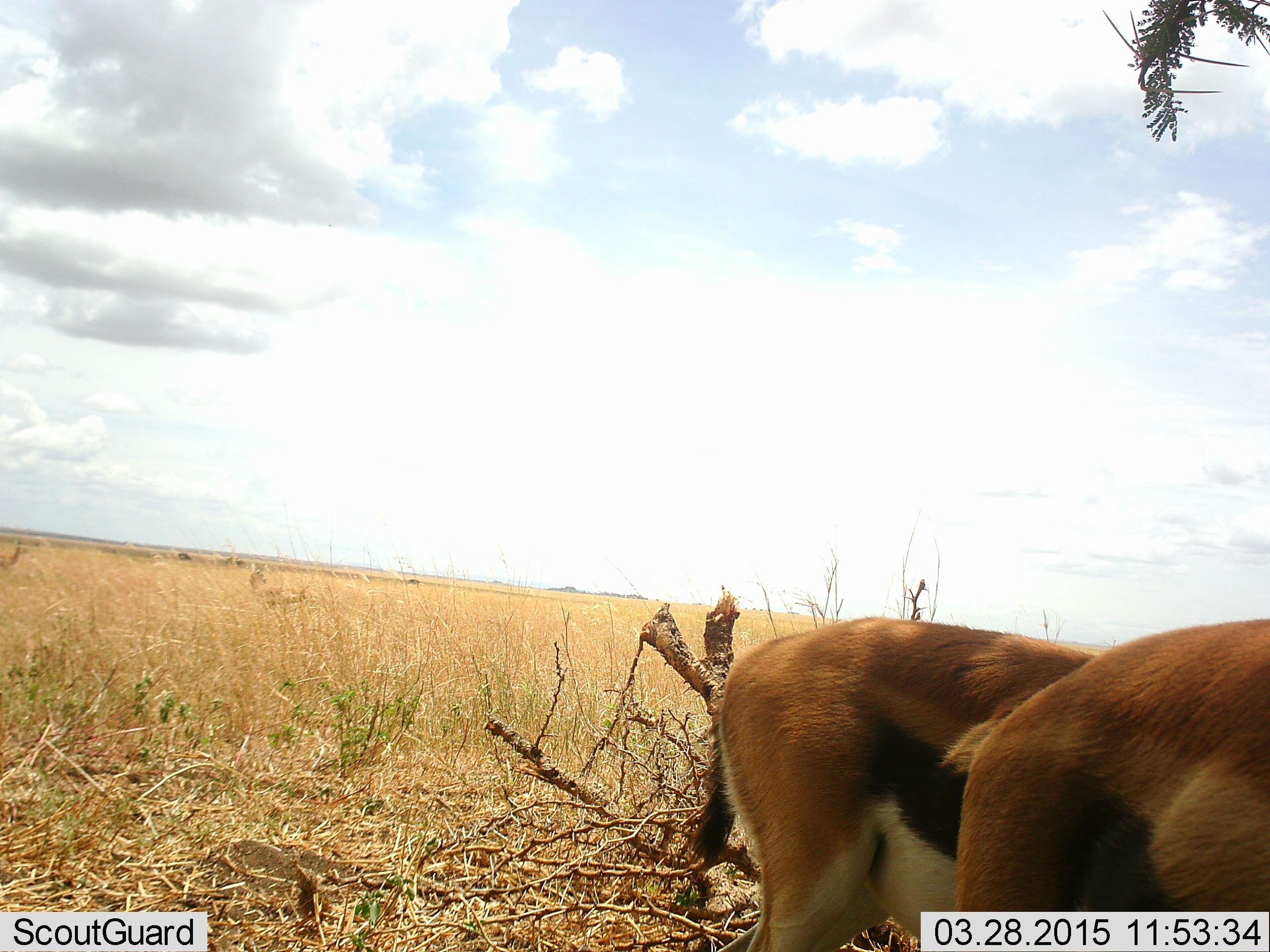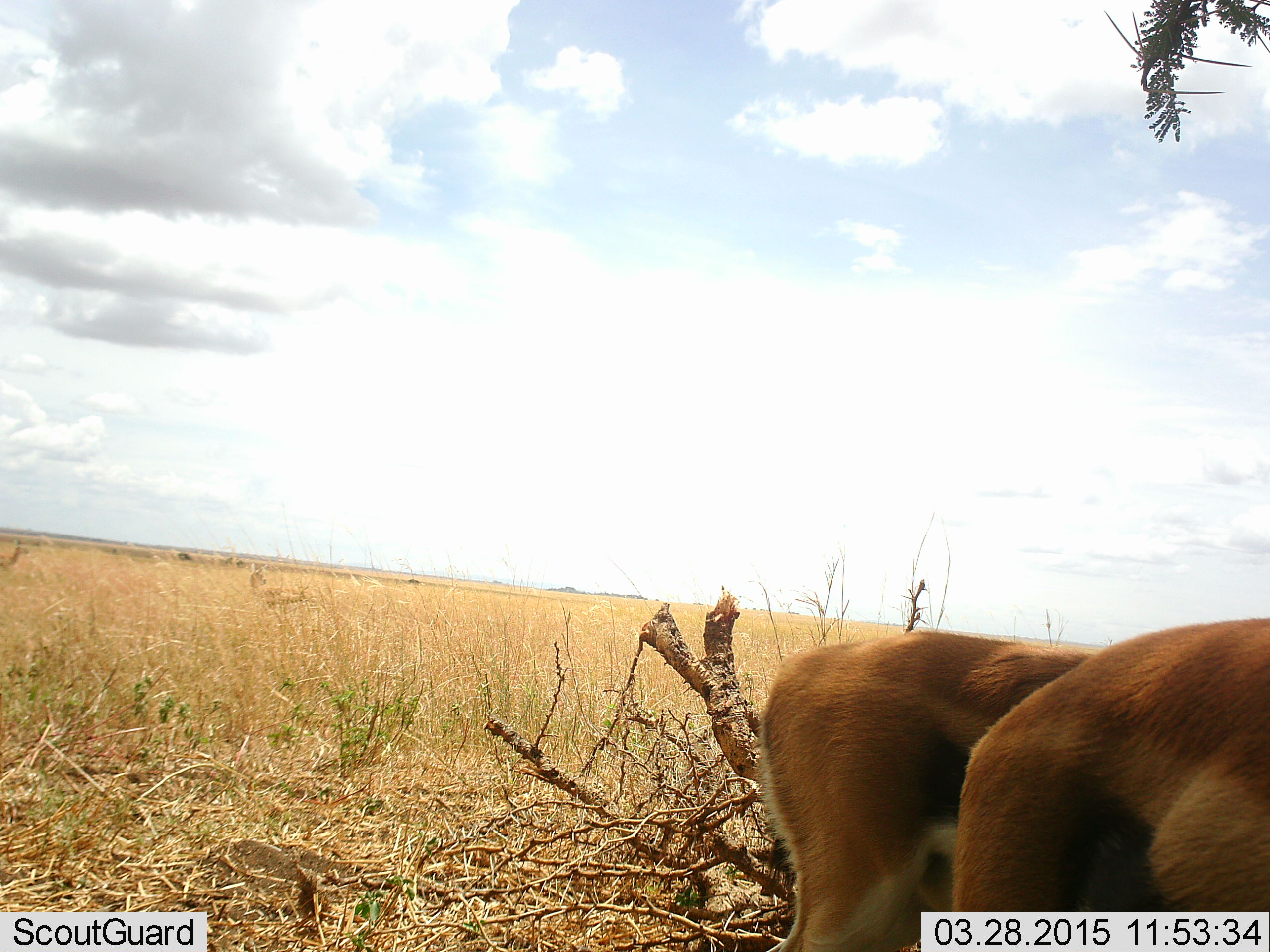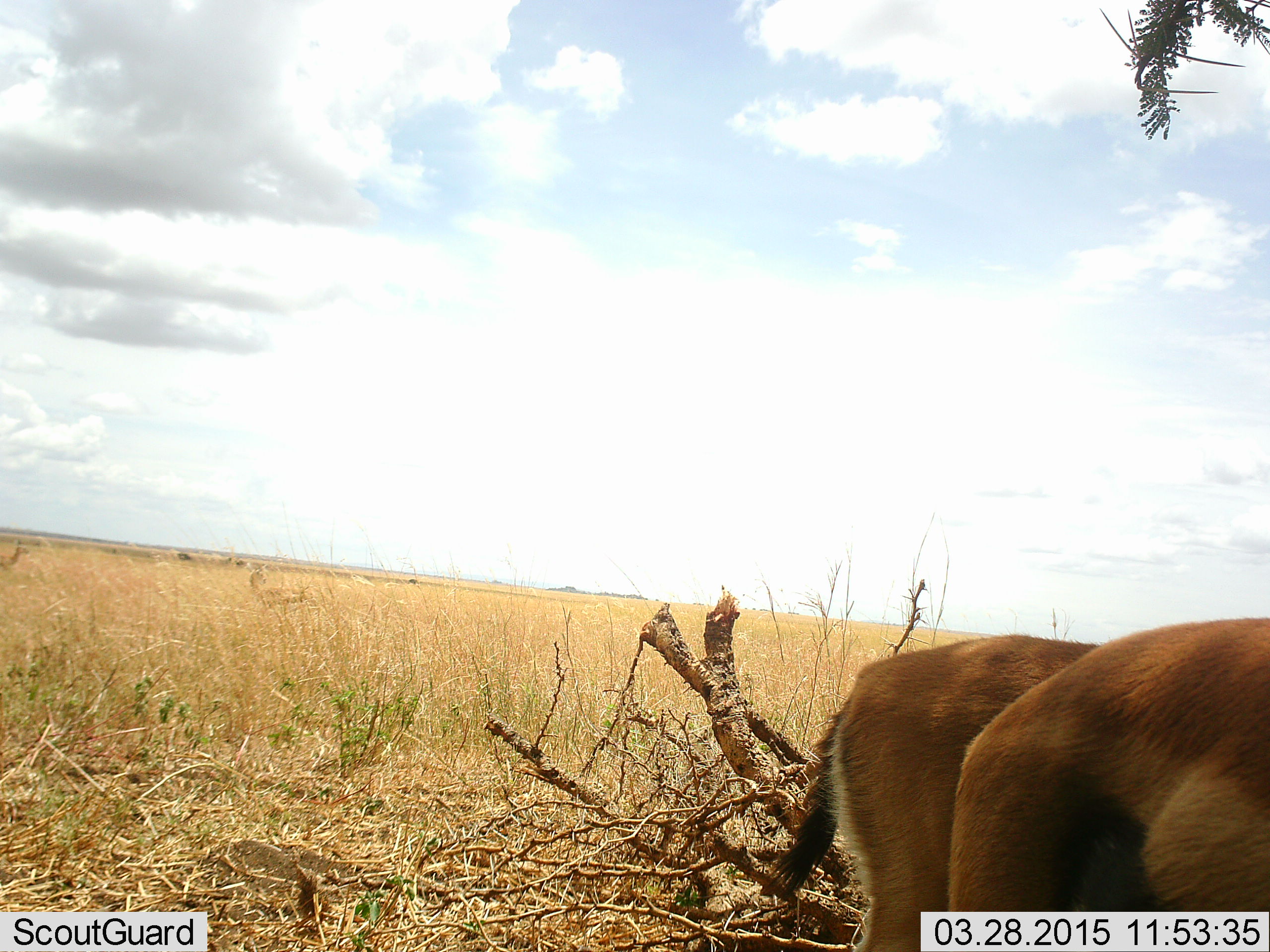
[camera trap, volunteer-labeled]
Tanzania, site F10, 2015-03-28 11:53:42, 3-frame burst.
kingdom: Animalia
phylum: Chordata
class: Mammalia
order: Artiodactyla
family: Bovidae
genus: Eudorcas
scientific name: Eudorcas thomsonii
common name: thomson's gazelle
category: gazellethomsons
Gazellethomsons (thomson's gazelle) (Eudorcas thomsonii), count 2. Behavior (volunteer vote fractions): standing 80%, resting 0%, moving 10%, interacting 0%. Young present (vote fraction): 0%. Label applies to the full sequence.